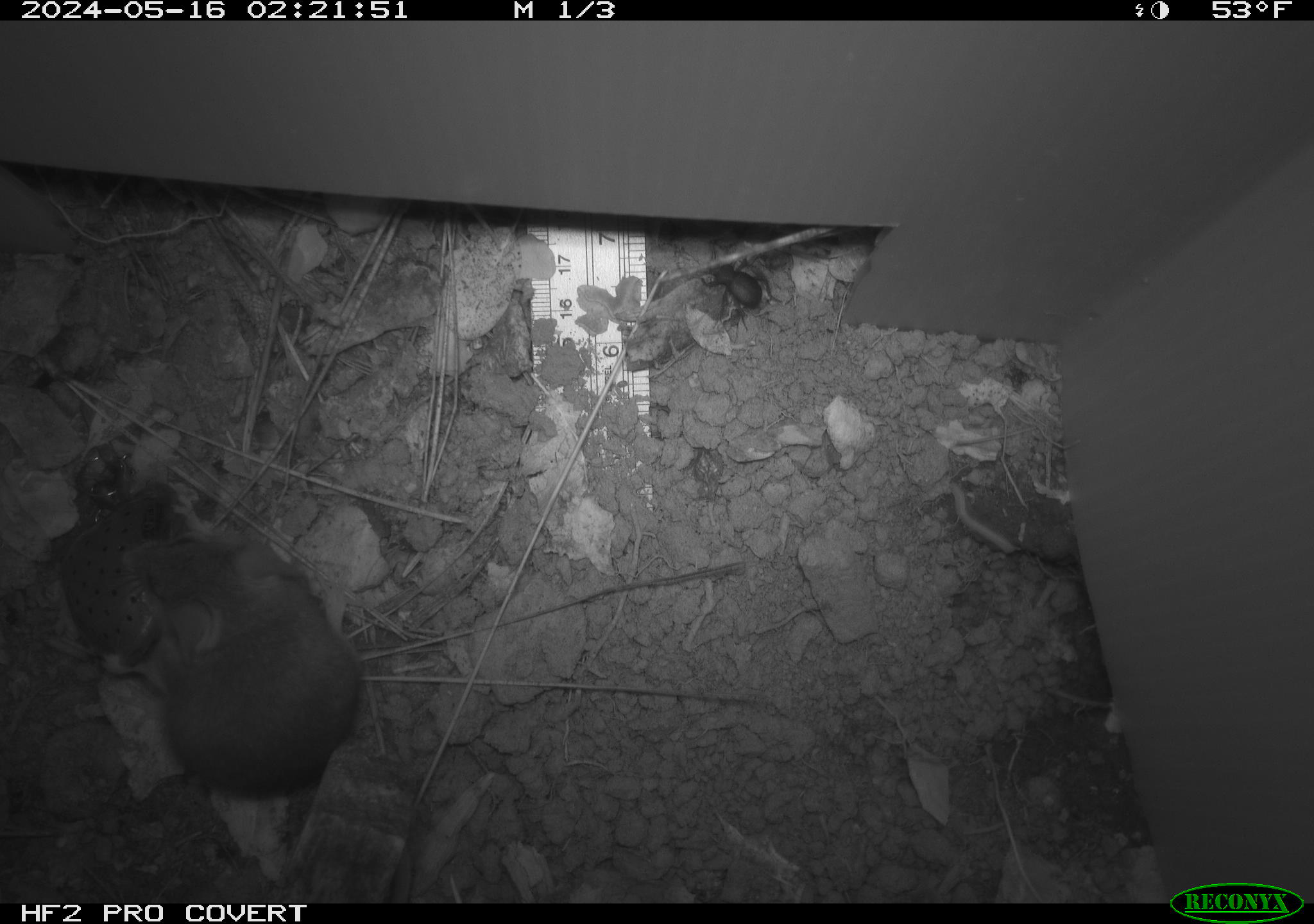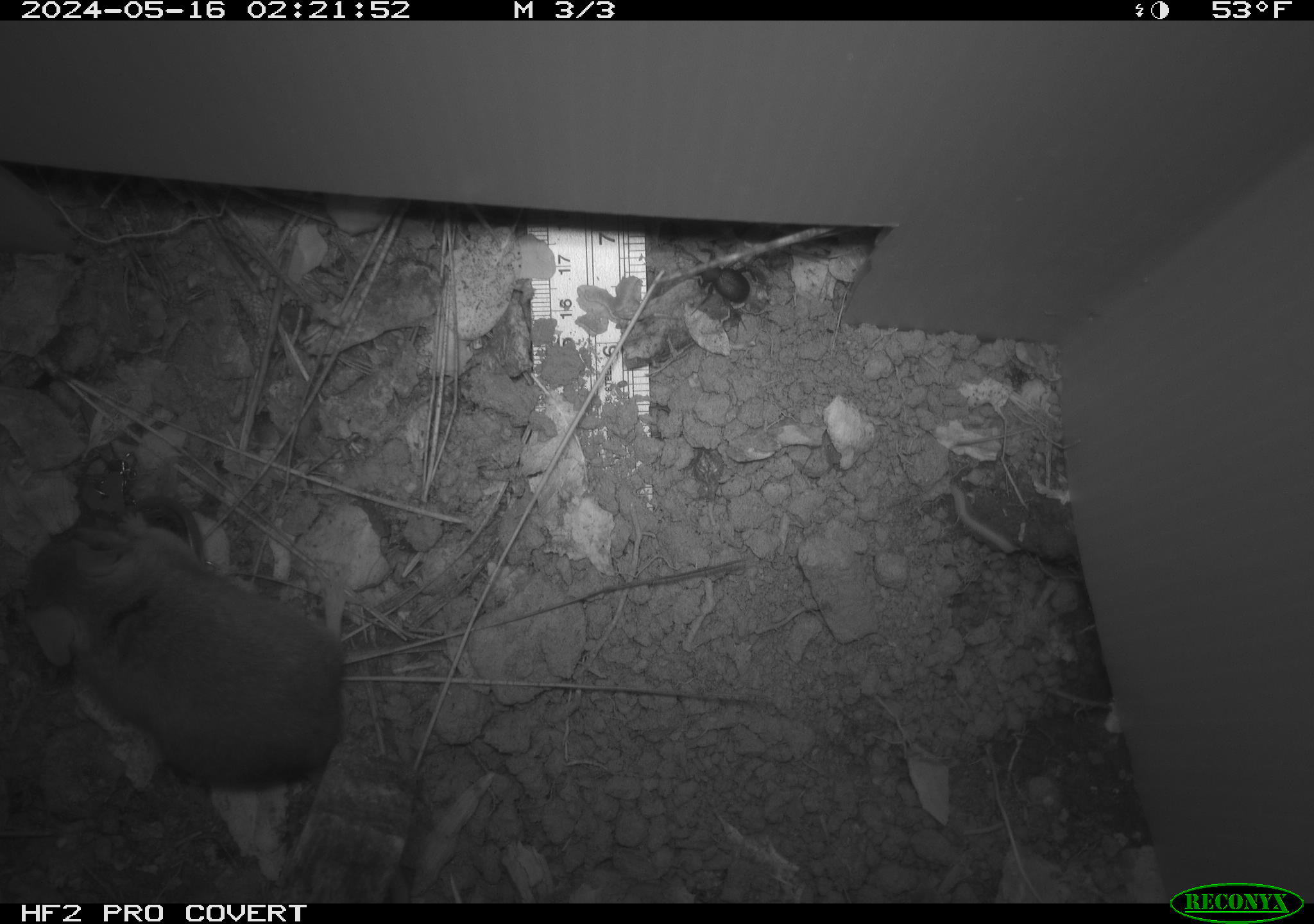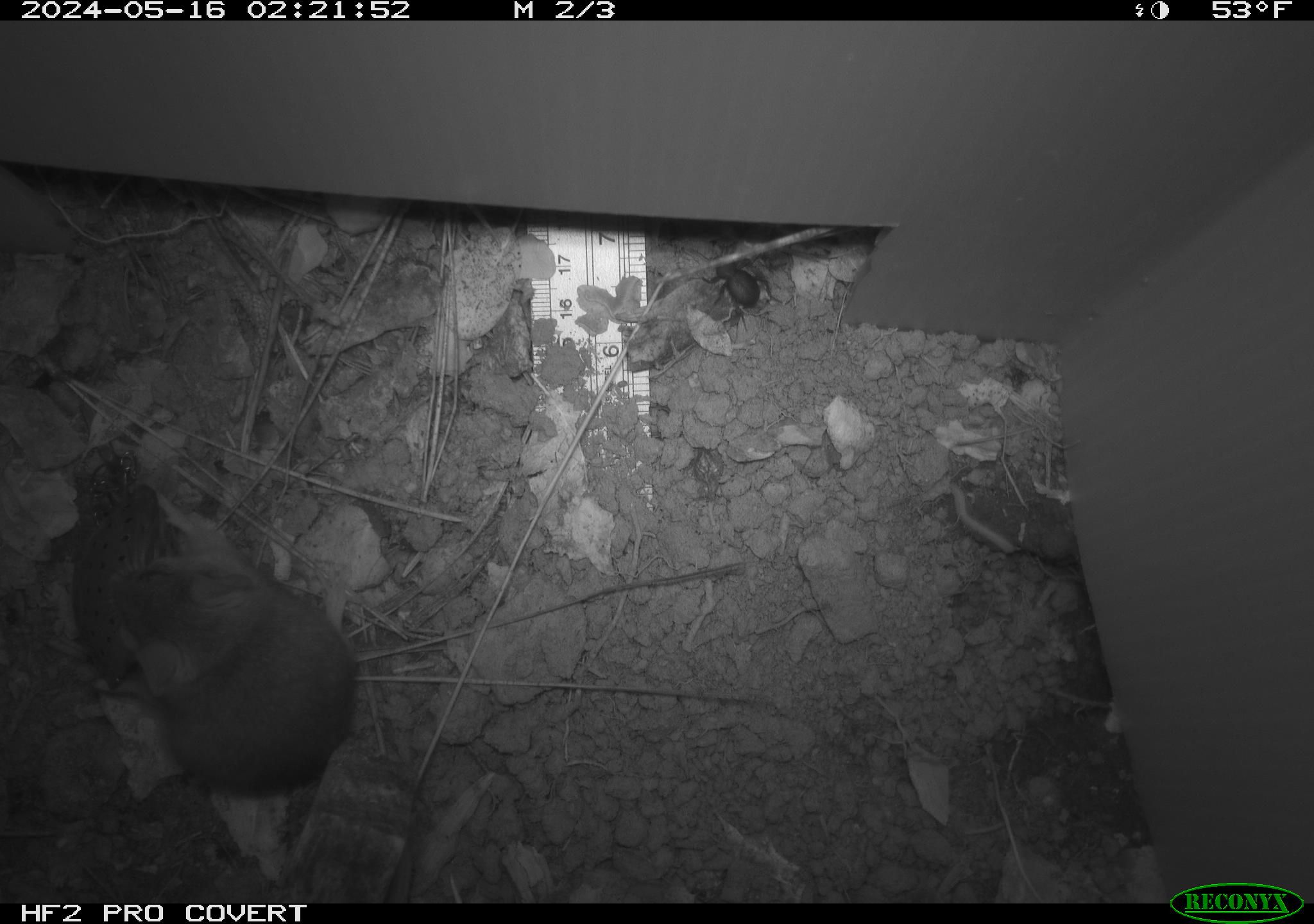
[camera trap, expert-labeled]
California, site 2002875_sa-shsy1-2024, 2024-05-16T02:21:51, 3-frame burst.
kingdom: Animalia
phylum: Chordata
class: Mammalia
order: Rodentia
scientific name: Rodentia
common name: rodent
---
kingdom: Animalia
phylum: Arthropoda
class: Insecta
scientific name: Insecta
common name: insect